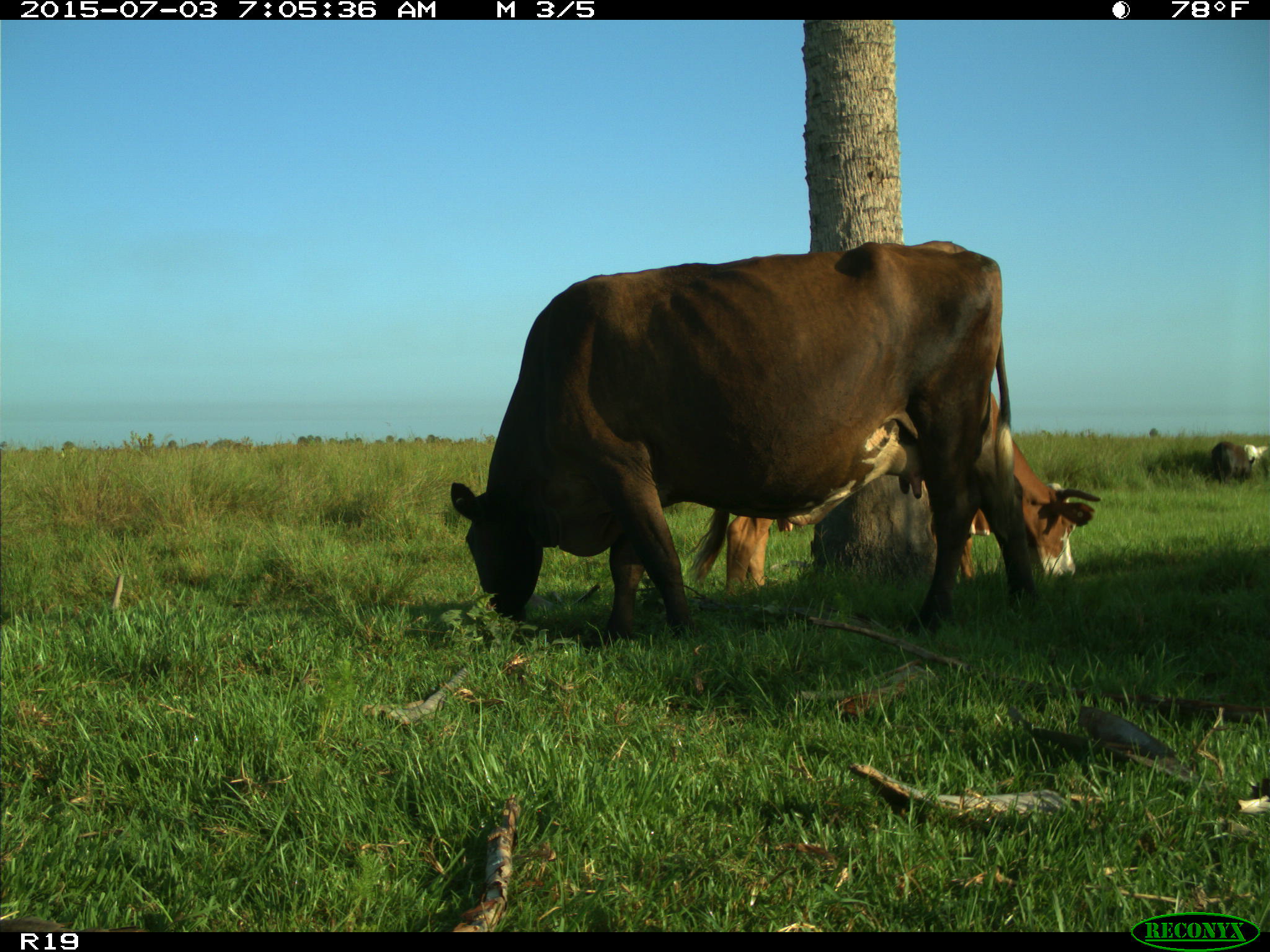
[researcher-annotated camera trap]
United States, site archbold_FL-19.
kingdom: Animalia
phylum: Chordata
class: Mammalia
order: Artiodactyla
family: Bovidae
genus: Bos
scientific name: Bos taurus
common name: domestic cow